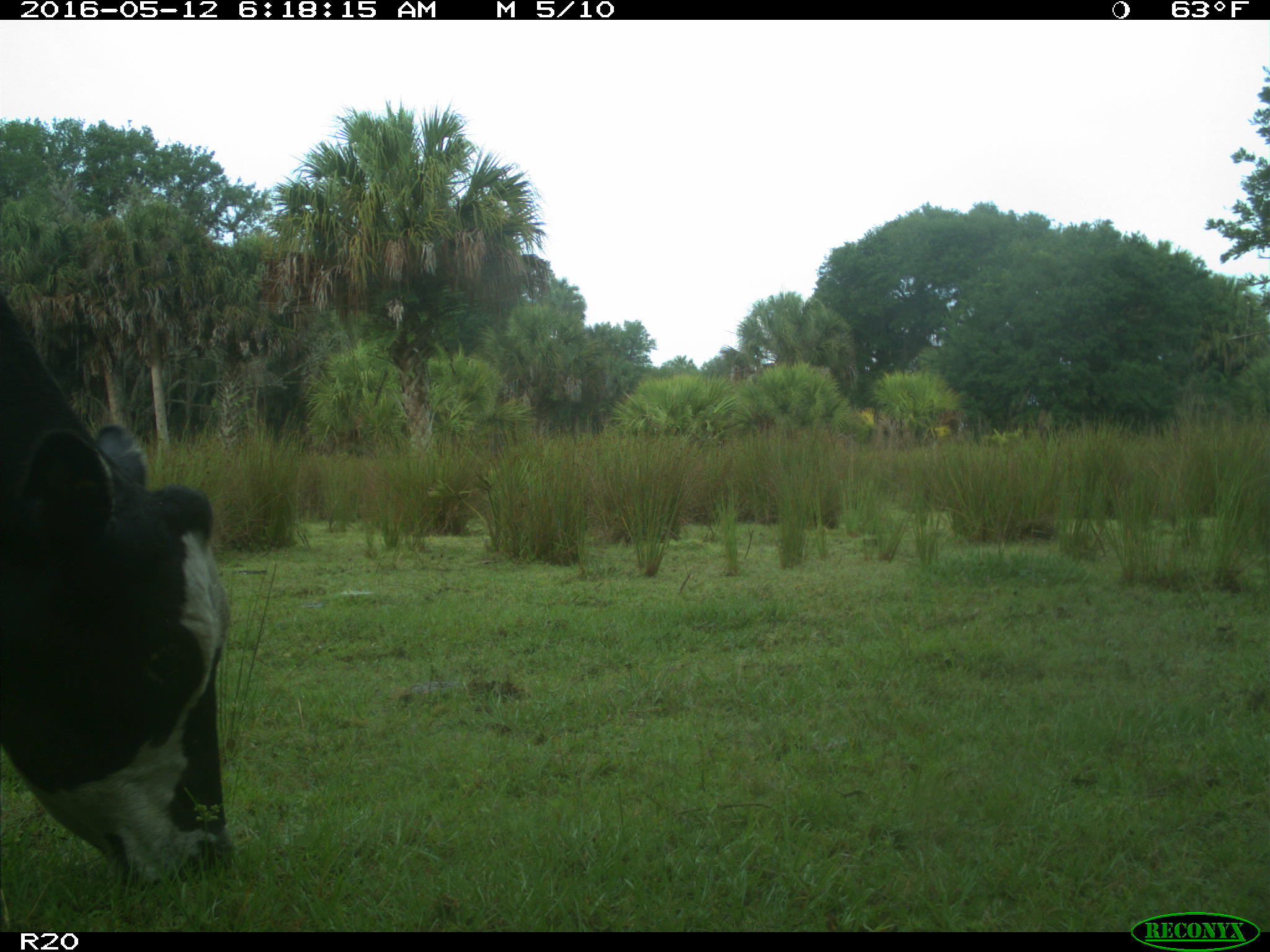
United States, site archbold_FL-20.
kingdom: Animalia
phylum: Chordata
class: Mammalia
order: Artiodactyla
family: Bovidae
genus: Bos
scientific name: Bos taurus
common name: domestic cow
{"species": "Bos taurus (domestic cow)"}